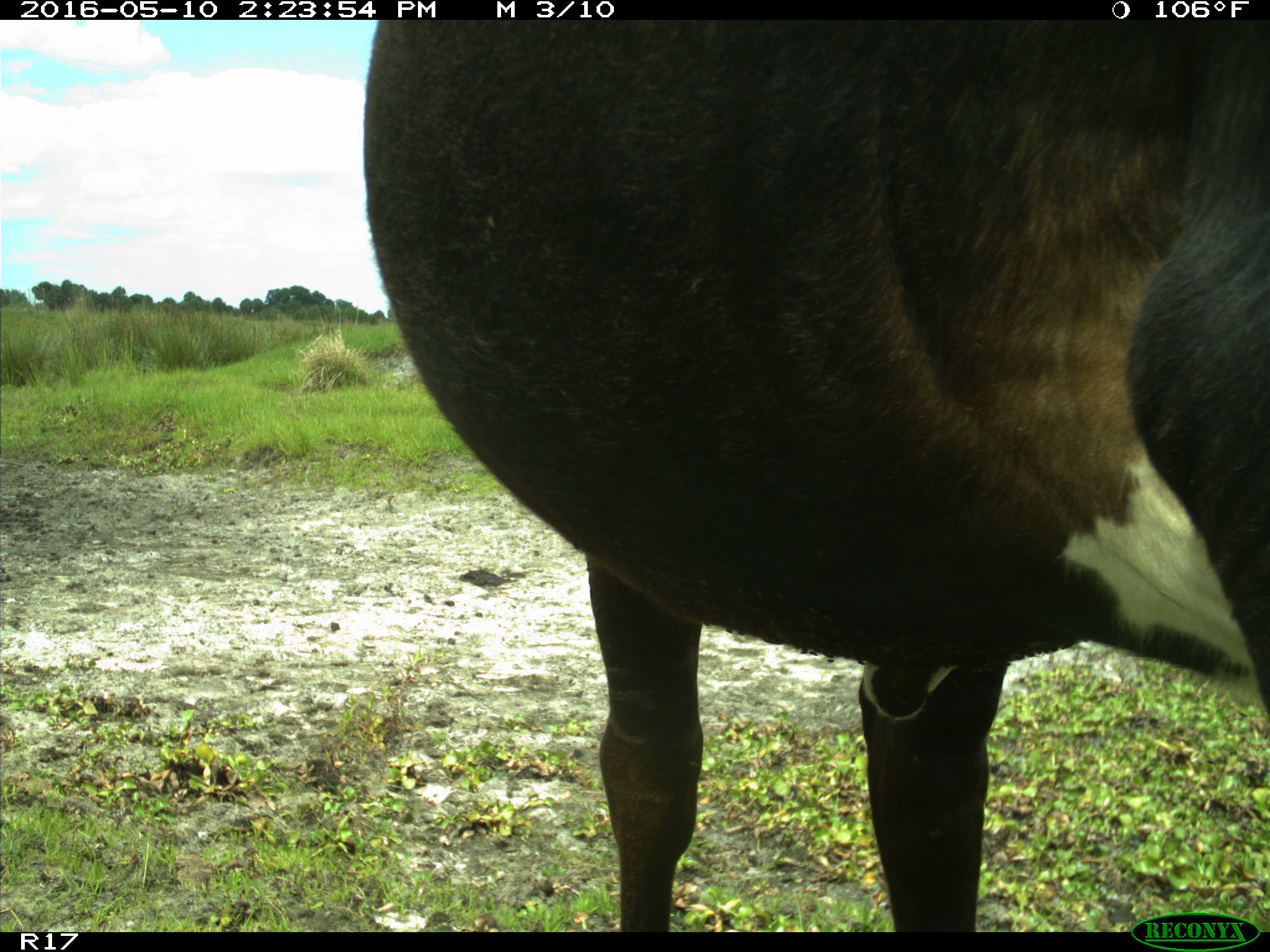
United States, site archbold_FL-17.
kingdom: Animalia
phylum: Chordata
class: Mammalia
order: Artiodactyla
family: Bovidae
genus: Bos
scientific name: Bos taurus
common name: domestic cow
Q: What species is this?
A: Bos taurus (domestic cow).